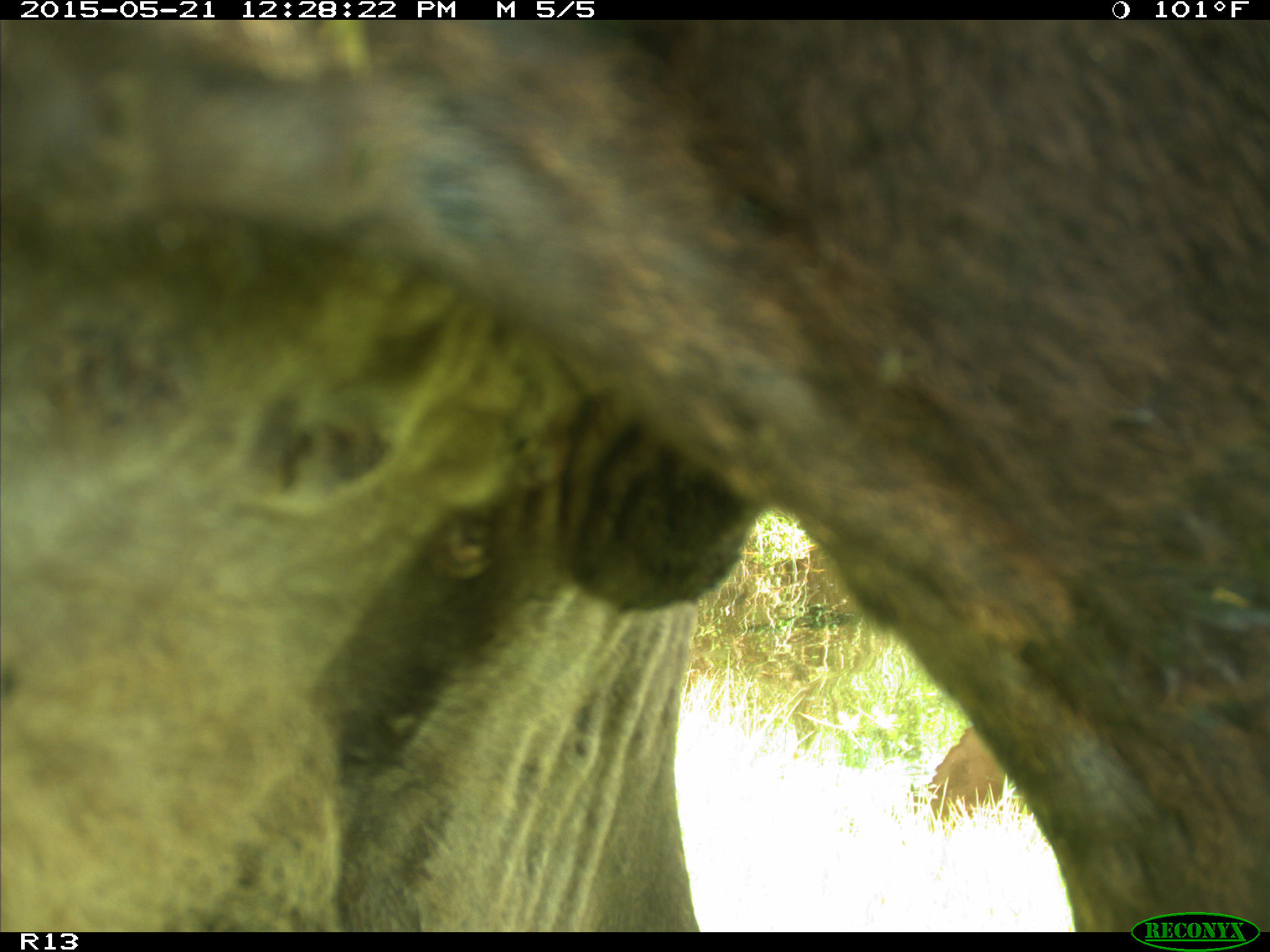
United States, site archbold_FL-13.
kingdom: Animalia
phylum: Chordata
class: Mammalia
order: Artiodactyla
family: Bovidae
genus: Bos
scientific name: Bos taurus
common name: domestic cow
Bos taurus (domestic cow).